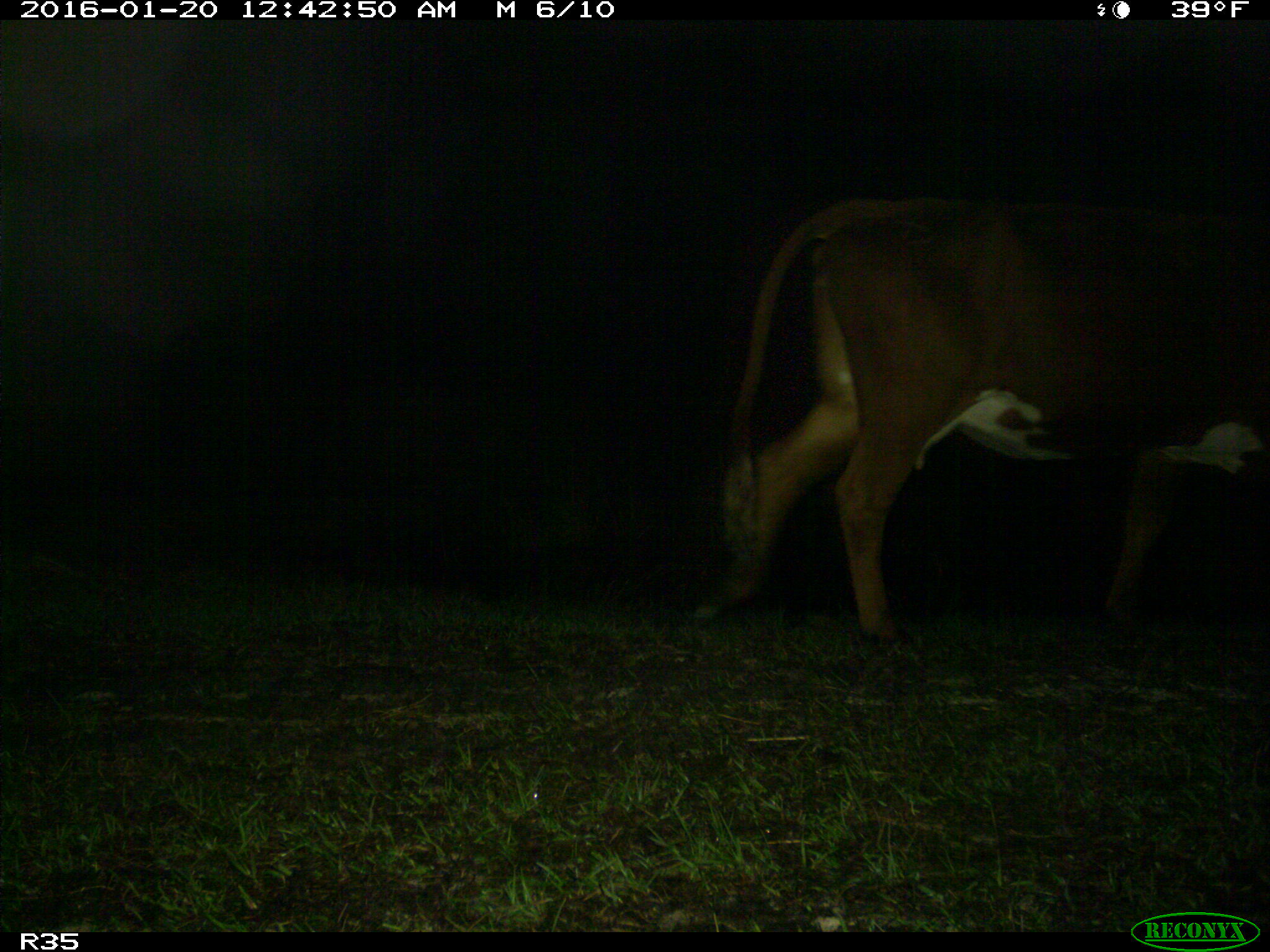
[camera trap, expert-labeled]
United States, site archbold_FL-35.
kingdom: Animalia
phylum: Chordata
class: Mammalia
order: Artiodactyla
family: Bovidae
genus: Bos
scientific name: Bos taurus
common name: domestic cow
Bos taurus (domestic cow).